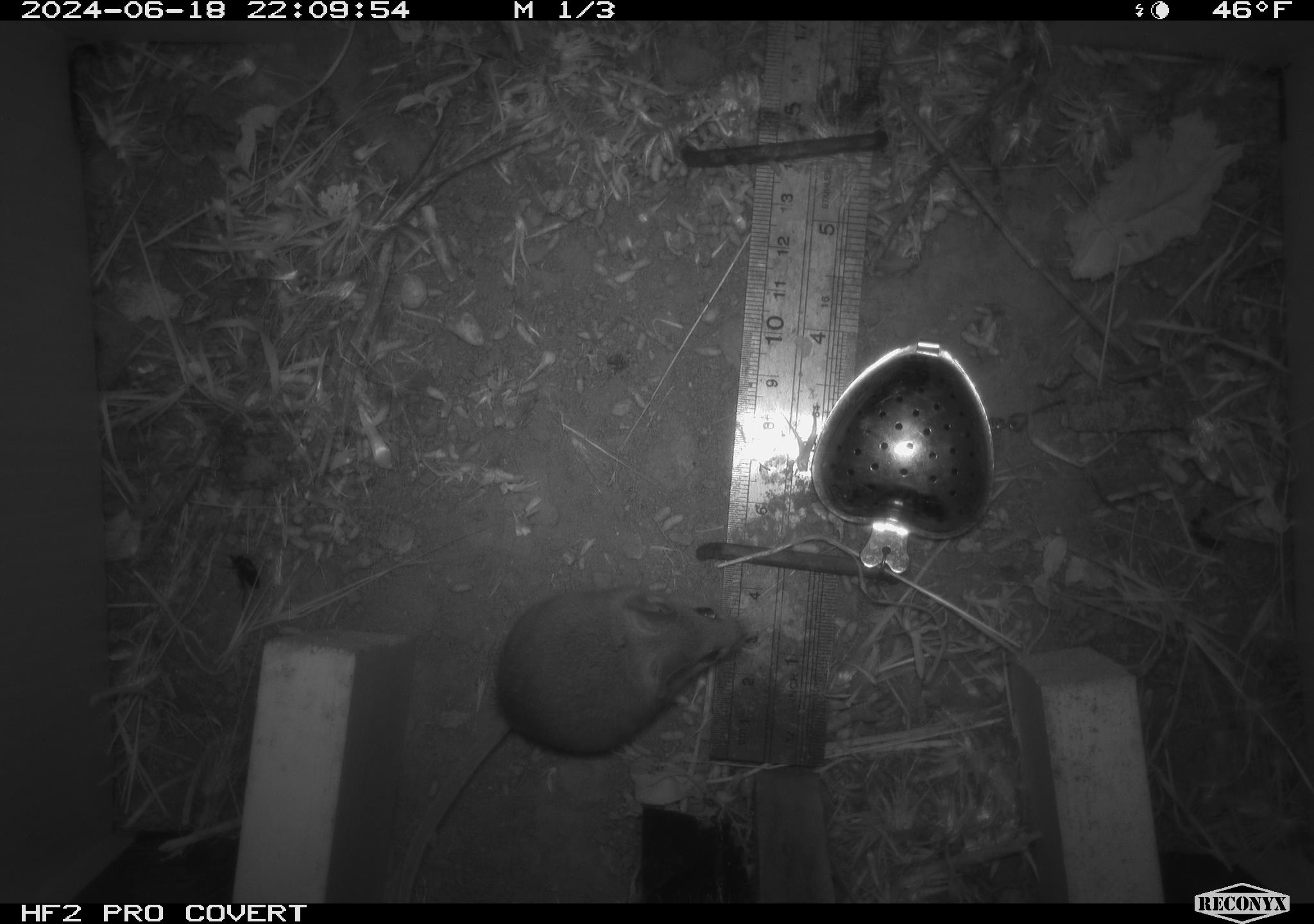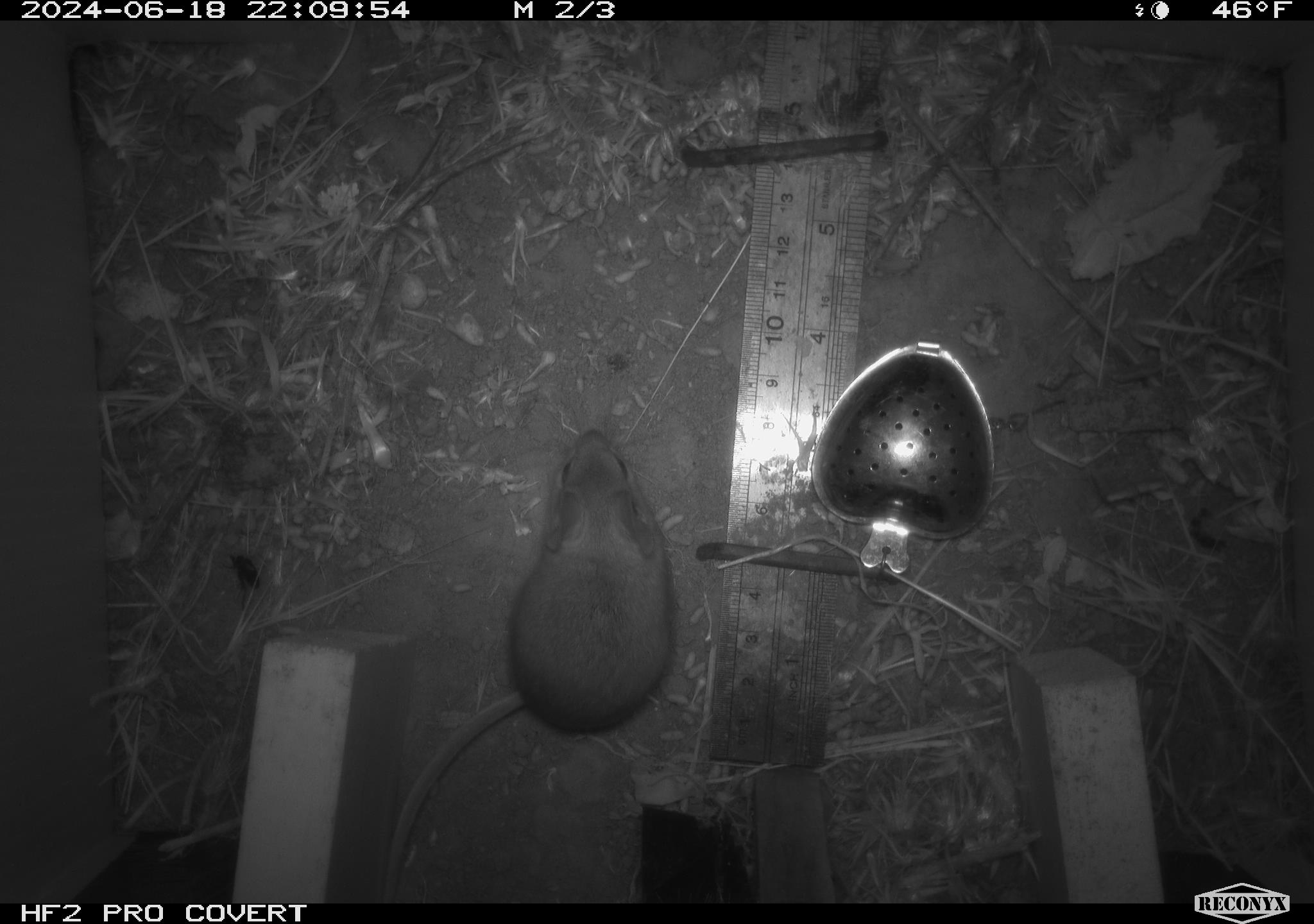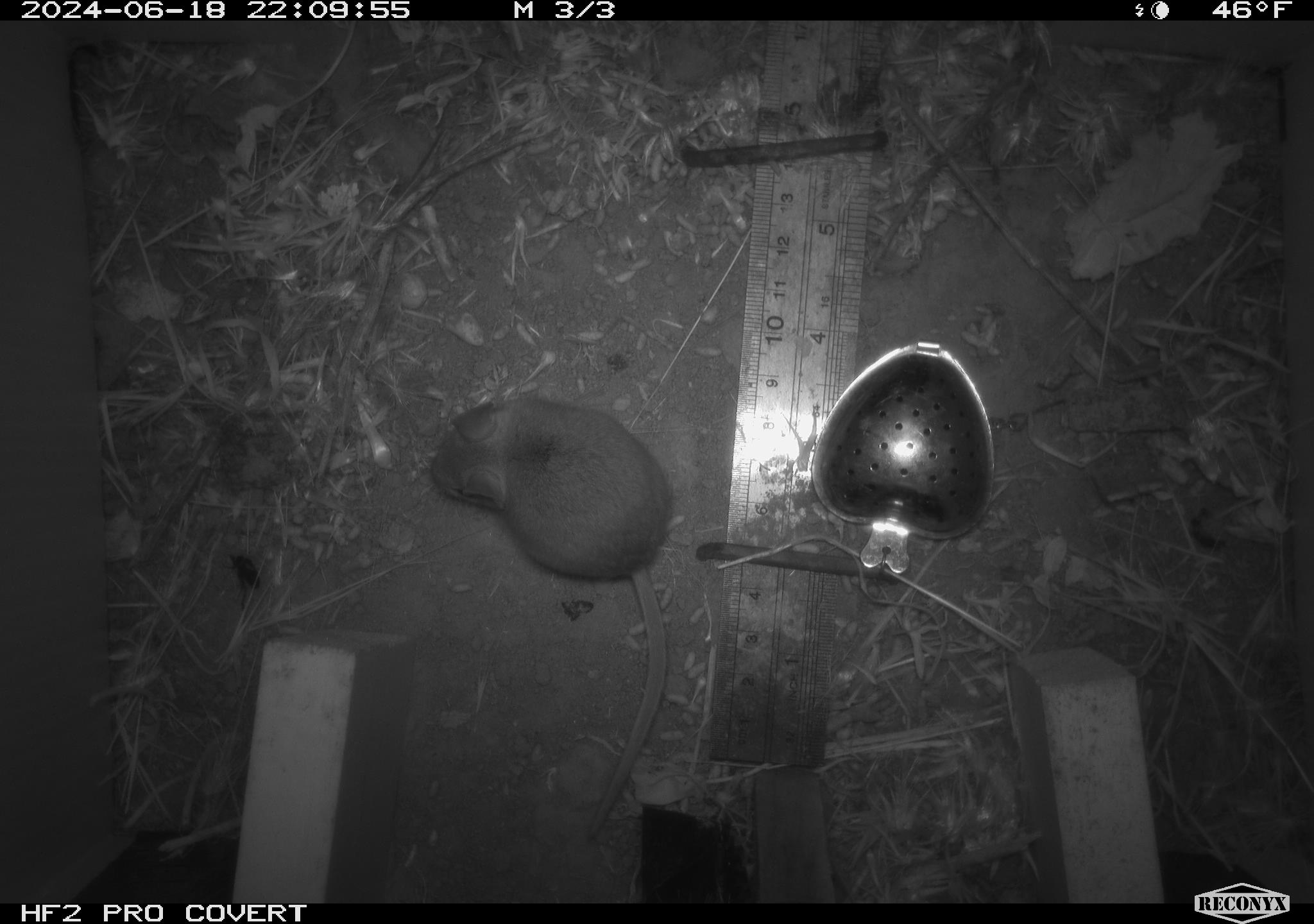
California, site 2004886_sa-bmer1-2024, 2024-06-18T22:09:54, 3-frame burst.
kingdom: Animalia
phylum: Chordata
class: Mammalia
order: Rodentia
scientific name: Rodentia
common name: mouse species